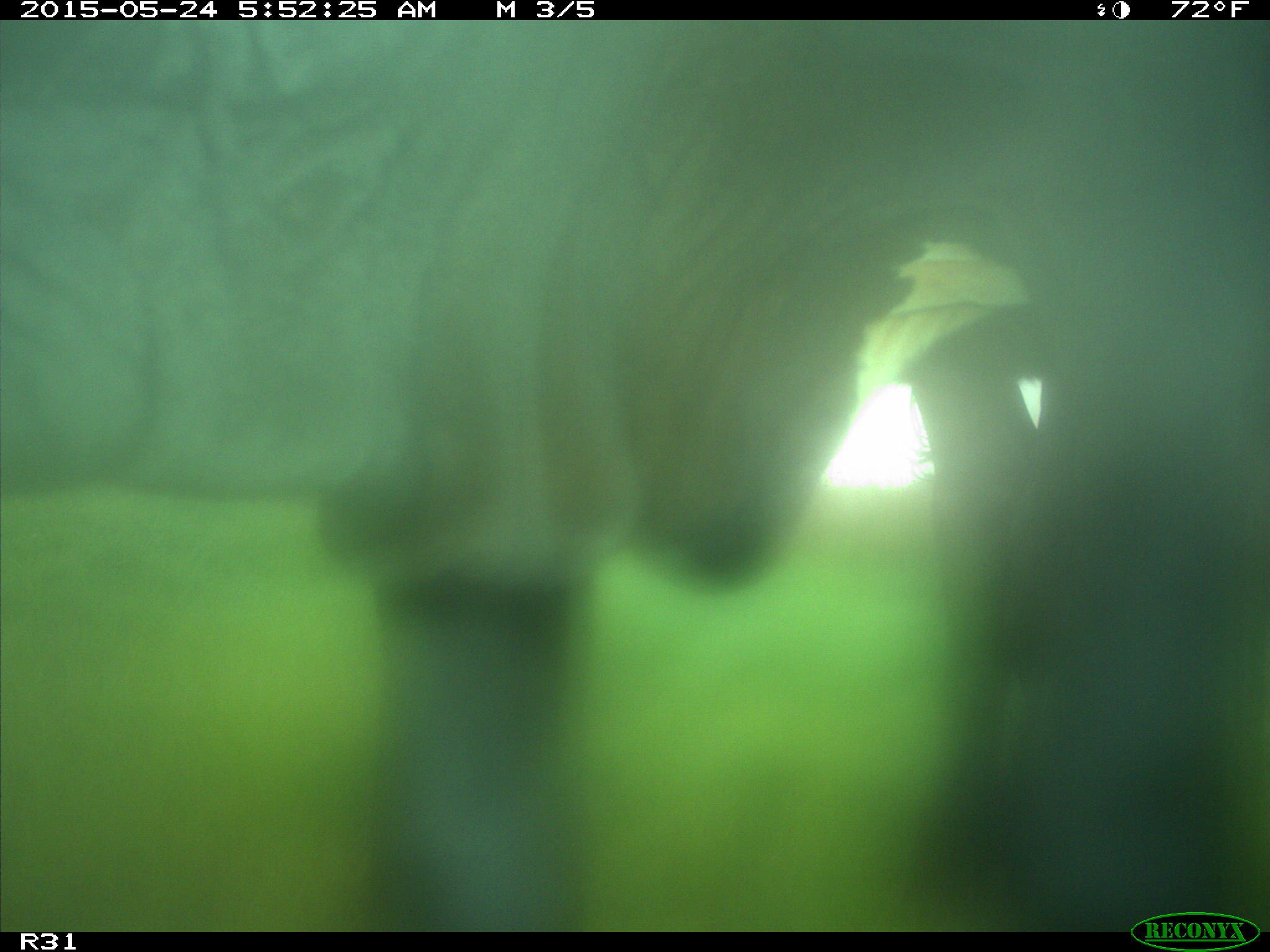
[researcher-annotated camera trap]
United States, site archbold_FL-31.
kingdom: Animalia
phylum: Chordata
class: Mammalia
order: Artiodactyla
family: Bovidae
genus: Bos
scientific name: Bos taurus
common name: domestic cow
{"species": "Bos taurus (domestic cow)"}